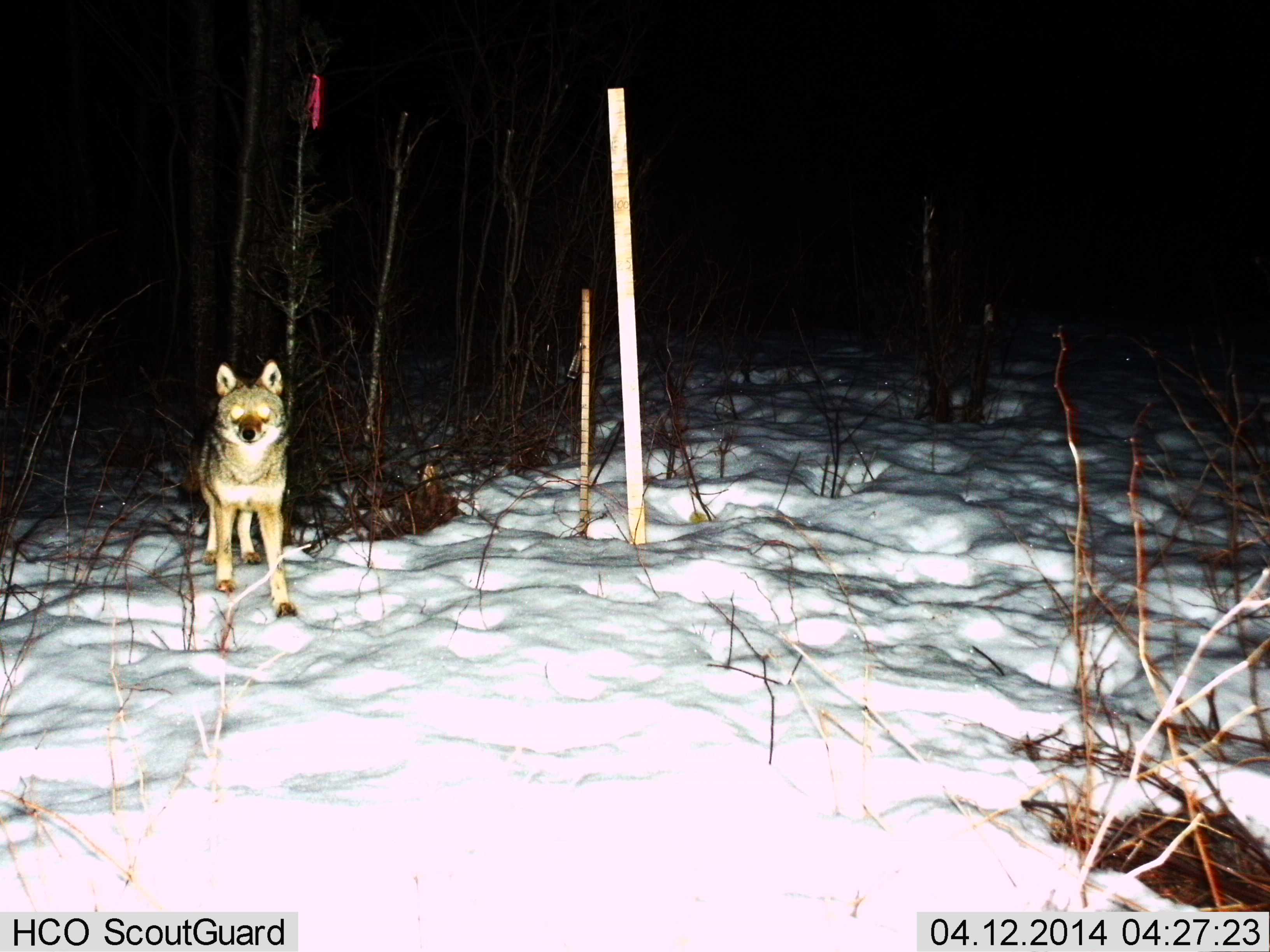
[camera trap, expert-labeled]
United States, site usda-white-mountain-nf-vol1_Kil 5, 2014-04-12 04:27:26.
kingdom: Animalia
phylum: Chordata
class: Mammalia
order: Carnivora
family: Canidae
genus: Canis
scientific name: Canis latrans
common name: coyote